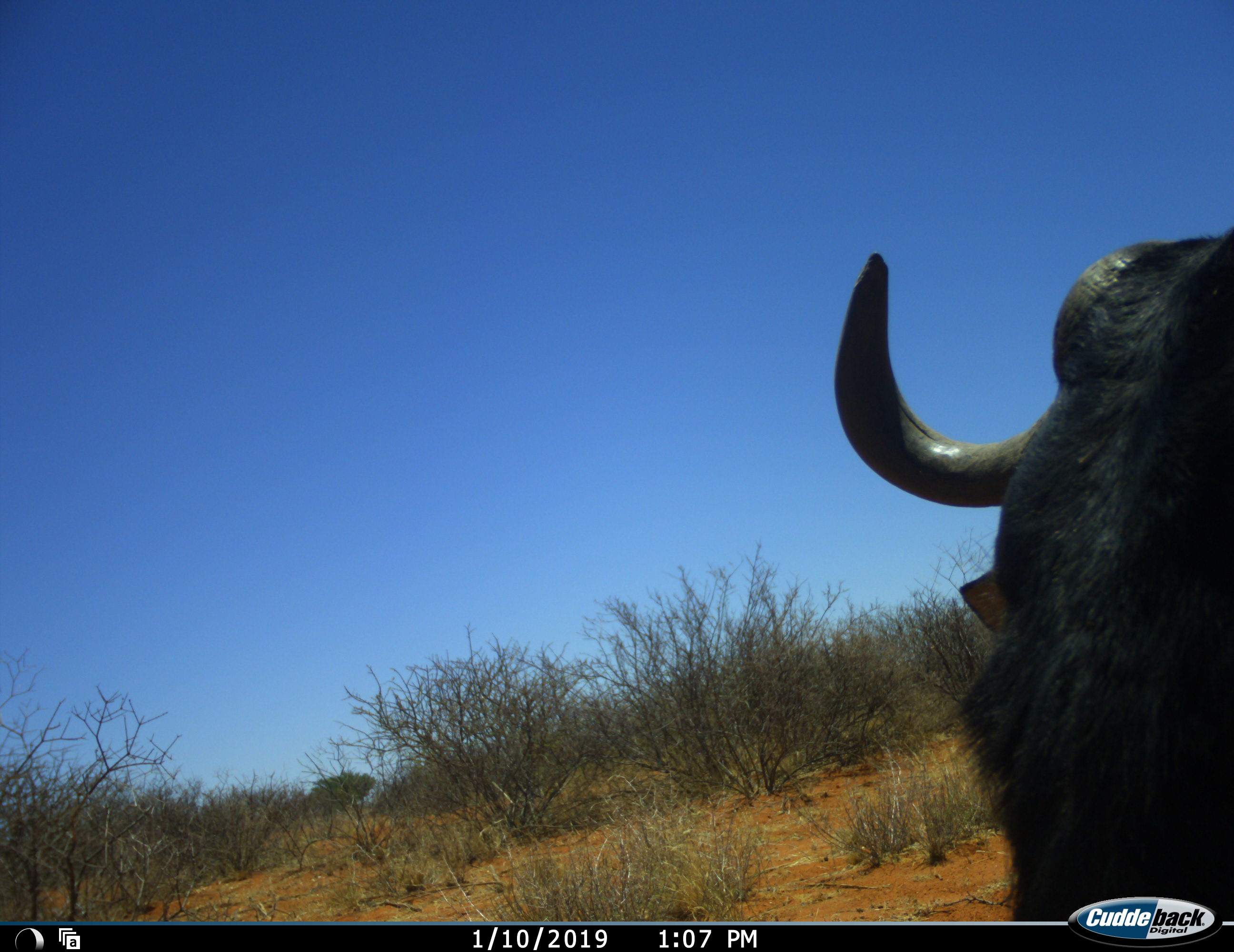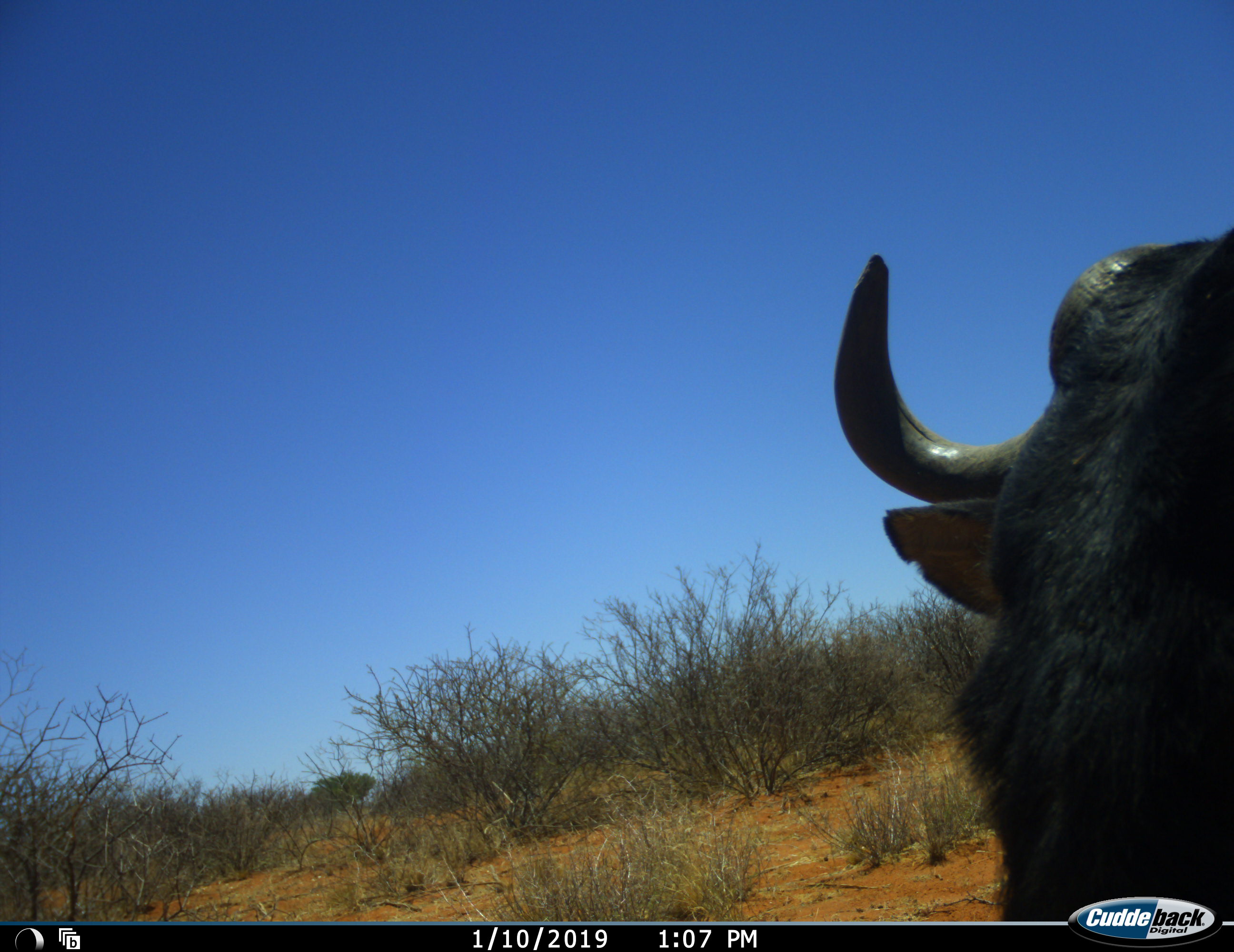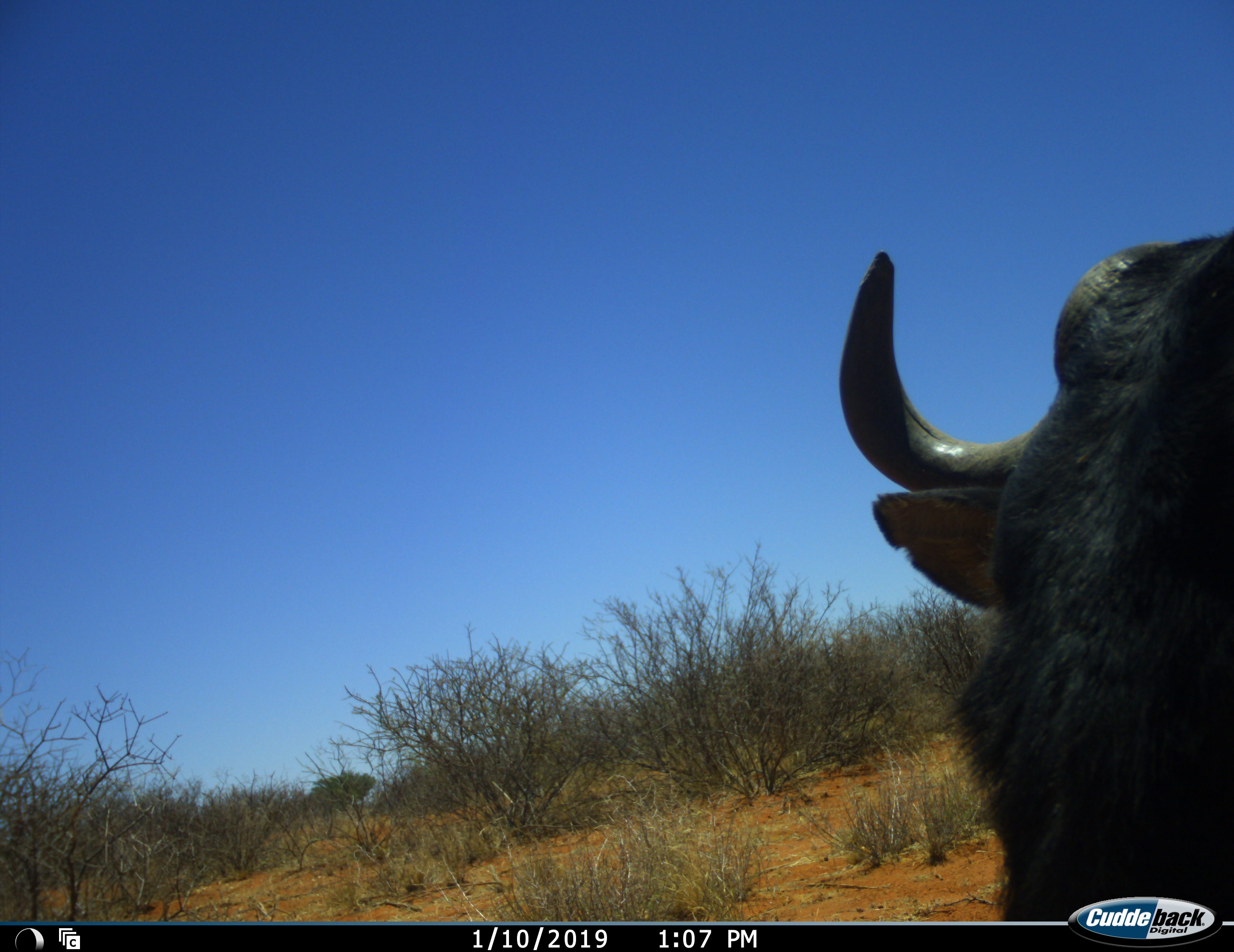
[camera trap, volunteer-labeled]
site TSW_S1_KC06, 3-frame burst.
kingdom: Animalia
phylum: Chordata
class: Mammalia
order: Artiodactyla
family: Bovidae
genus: Connochaetes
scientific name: Connochaetes taurinus taurinus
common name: blue wildebeest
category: wildebeestblue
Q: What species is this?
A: Wildebeestblue (blue wildebeest) (Connochaetes taurinus taurinus).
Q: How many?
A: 1.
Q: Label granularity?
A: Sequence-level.